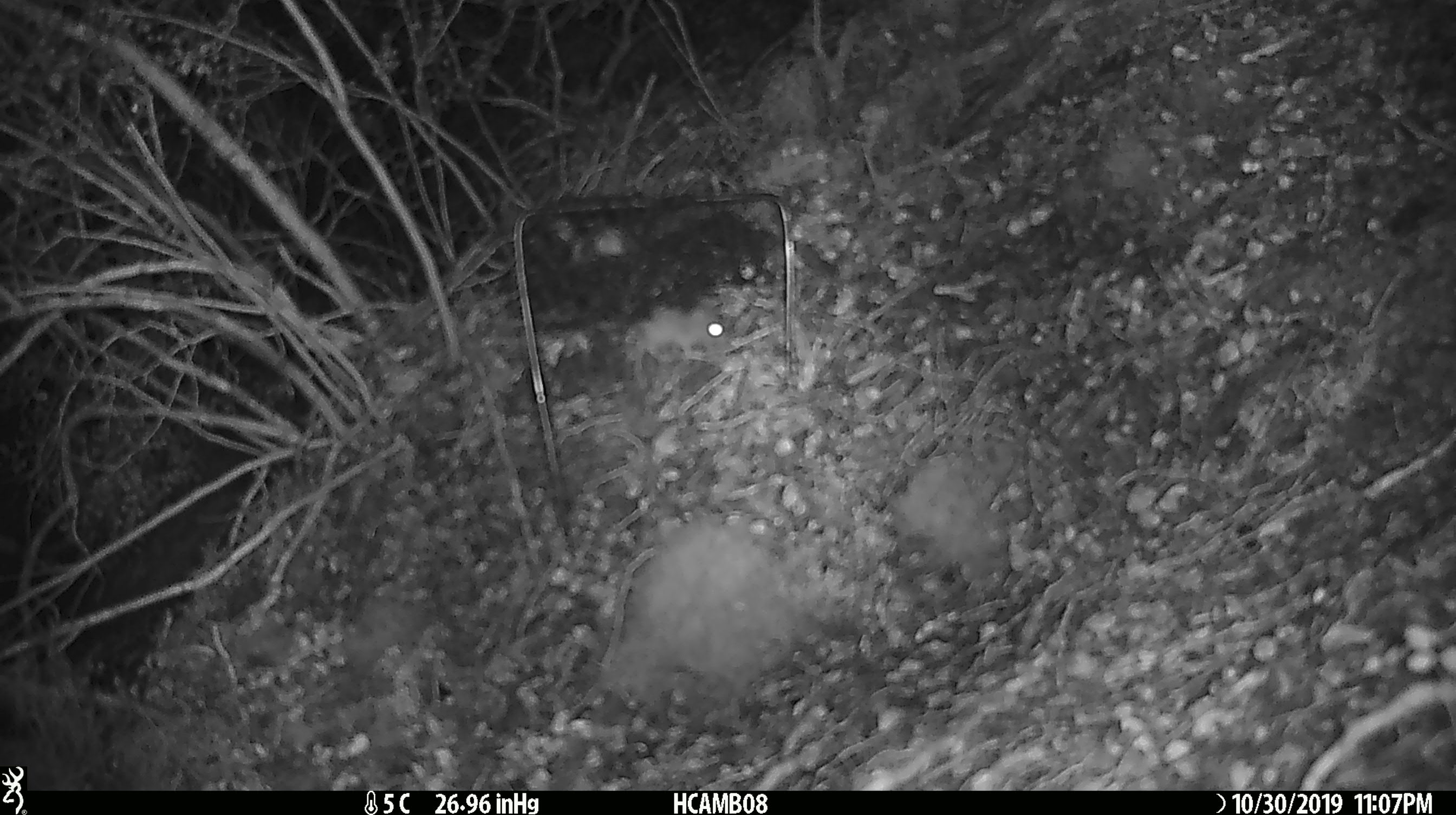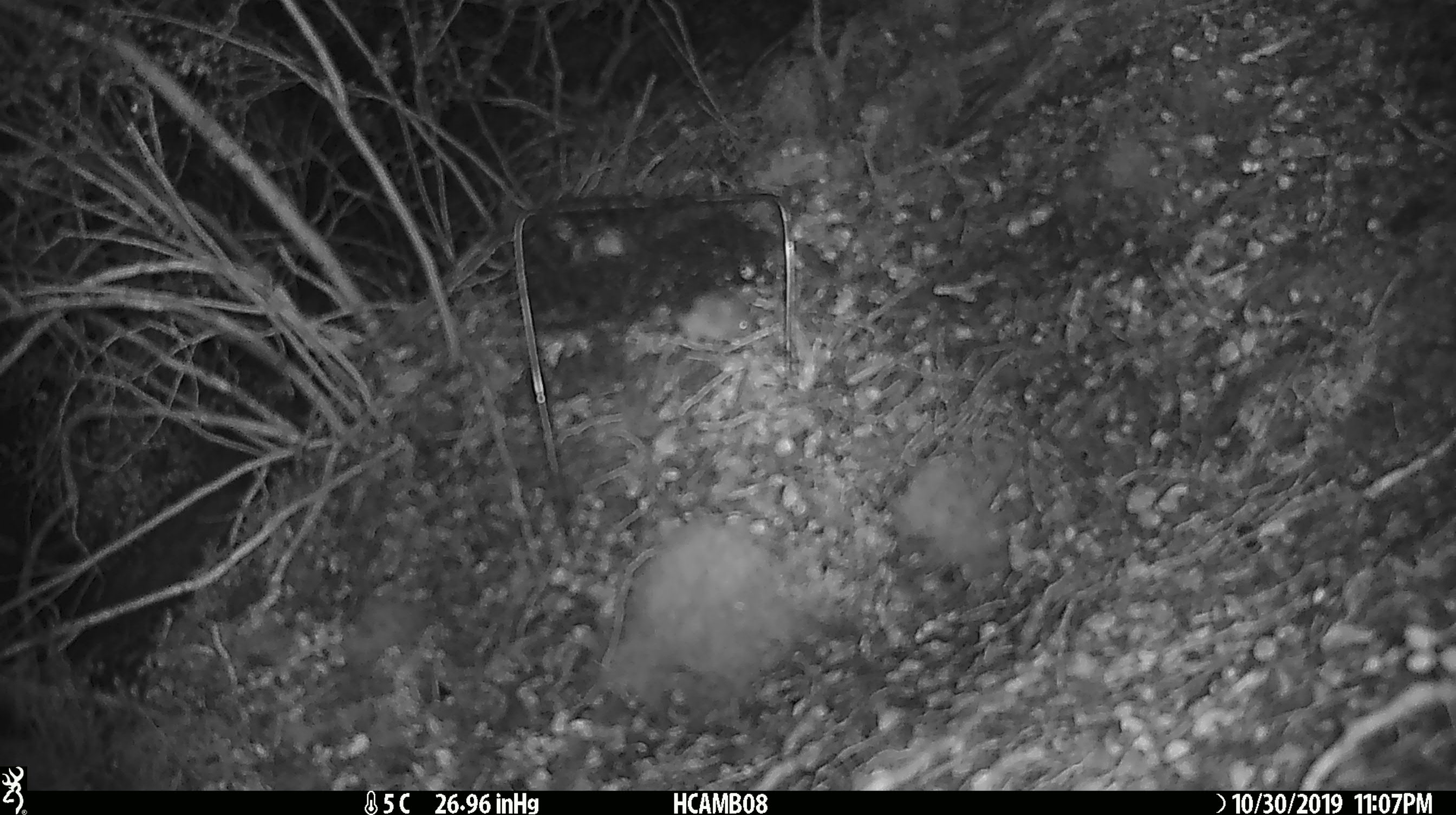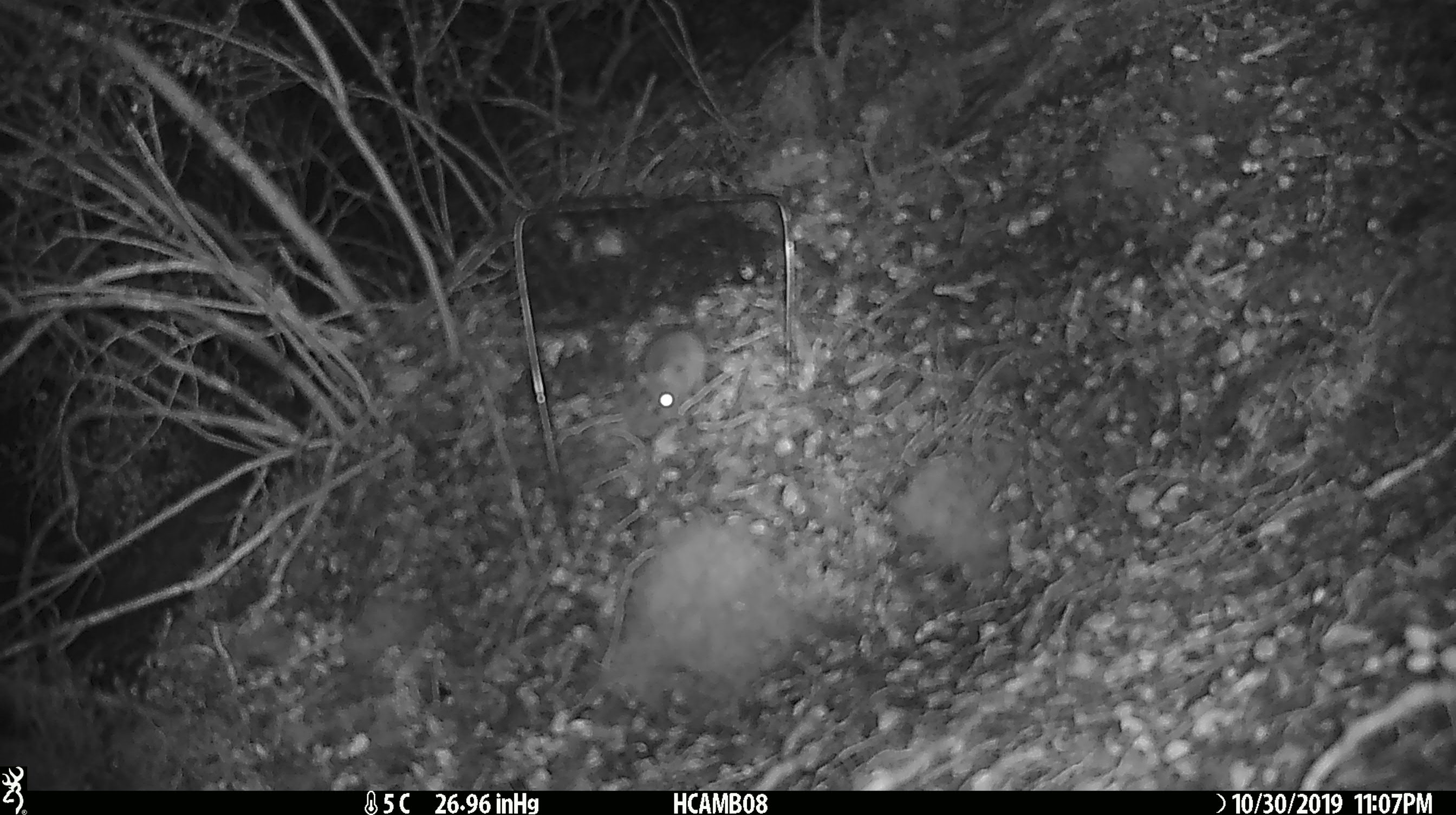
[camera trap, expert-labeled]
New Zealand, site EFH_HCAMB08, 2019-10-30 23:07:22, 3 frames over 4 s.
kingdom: Animalia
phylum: Chordata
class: Mammalia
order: Rodentia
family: Muridae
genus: Mus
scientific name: Mus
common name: mouse